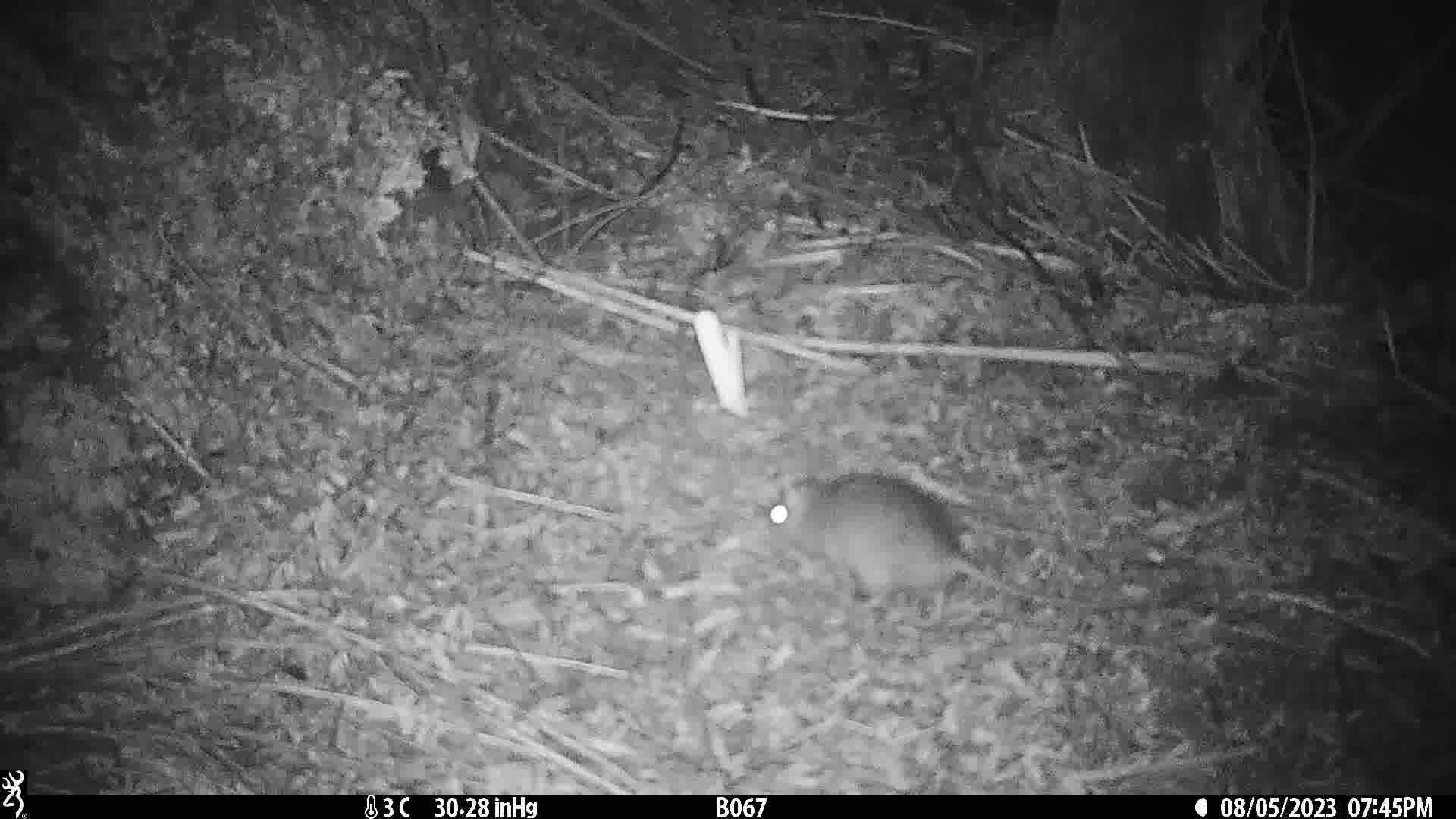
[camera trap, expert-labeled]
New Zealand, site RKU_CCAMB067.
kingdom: Animalia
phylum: Chordata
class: Mammalia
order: Rodentia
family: Muridae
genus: Rattus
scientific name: Rattus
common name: rat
Rat (Rattus).